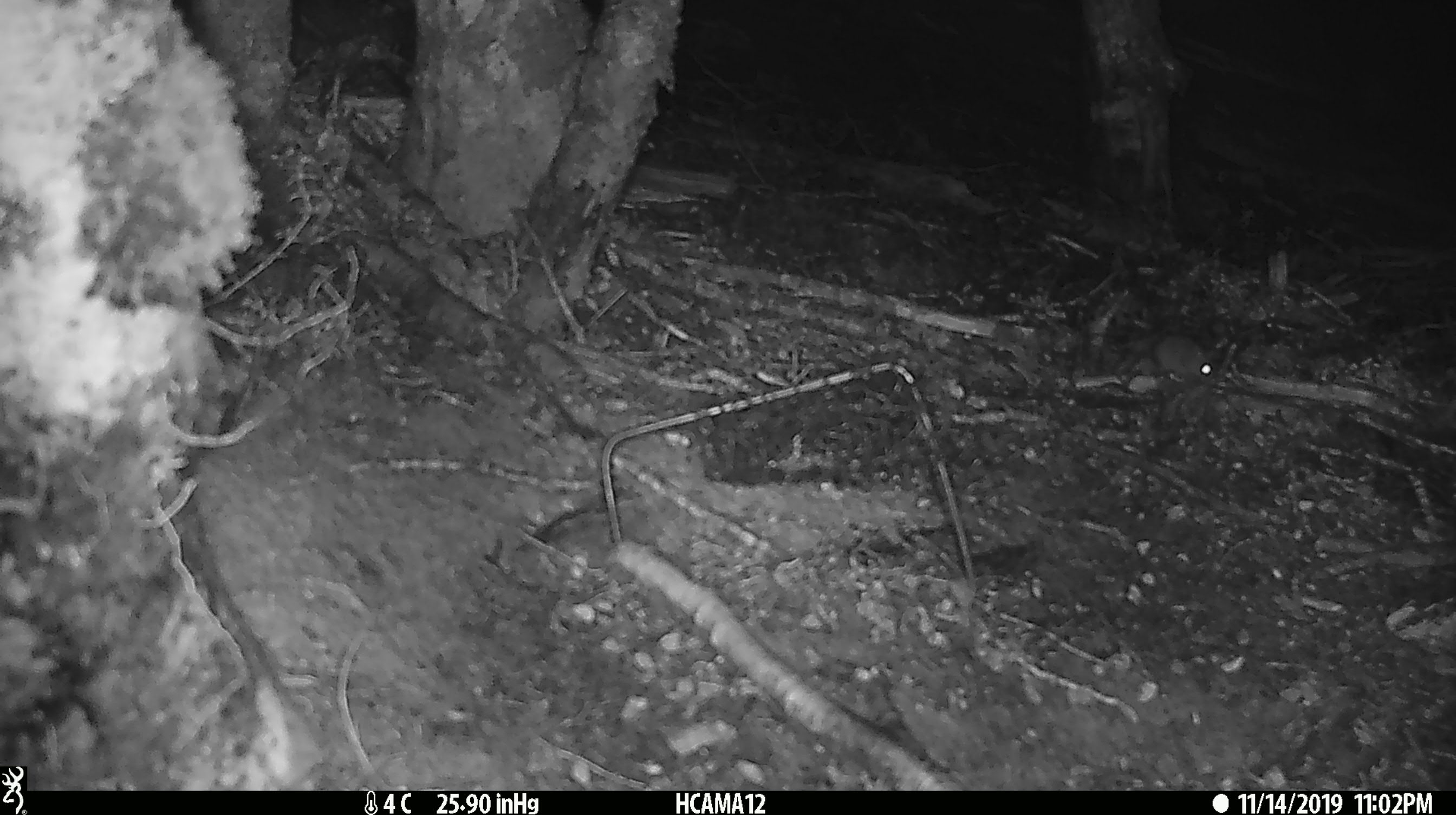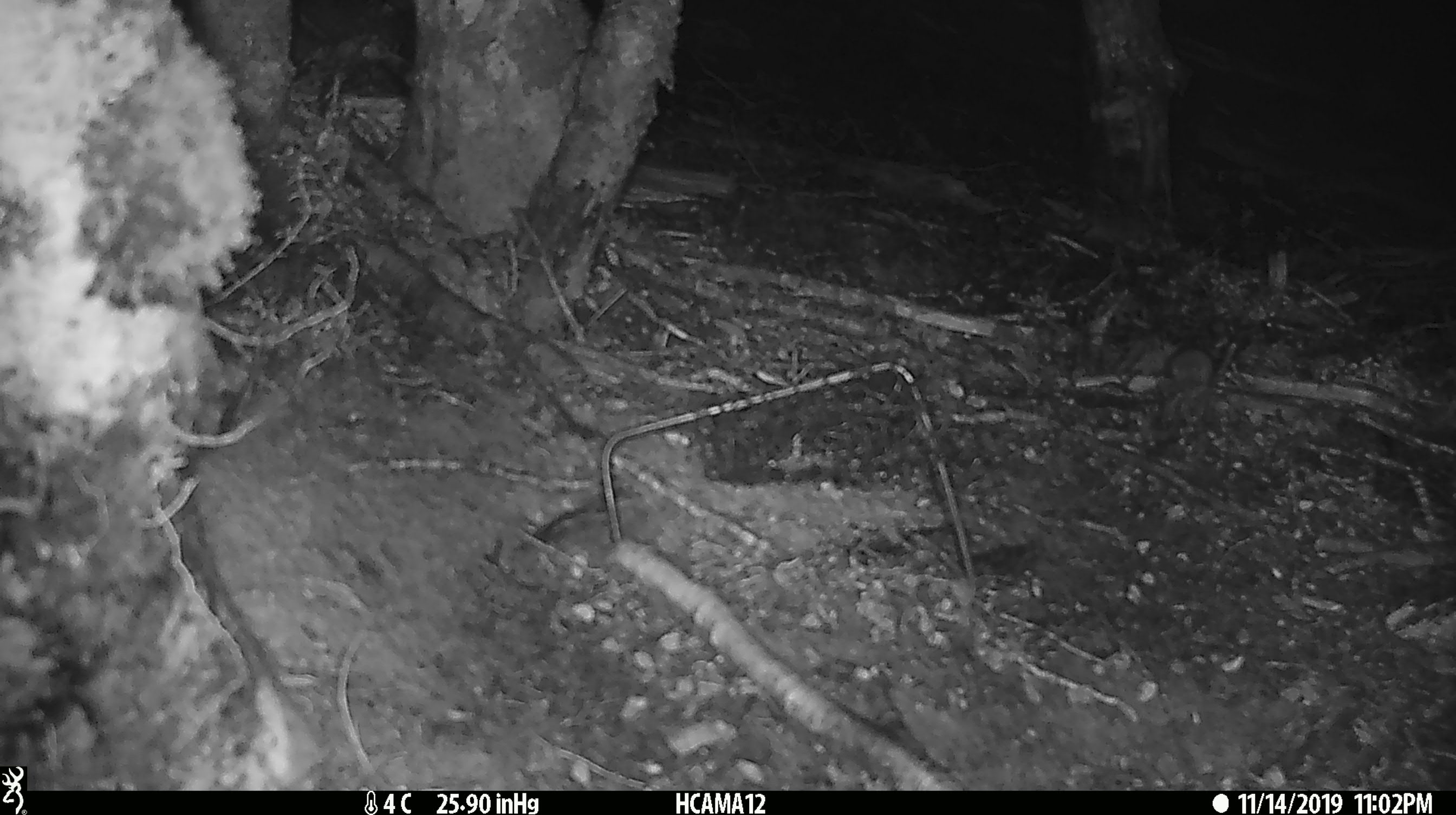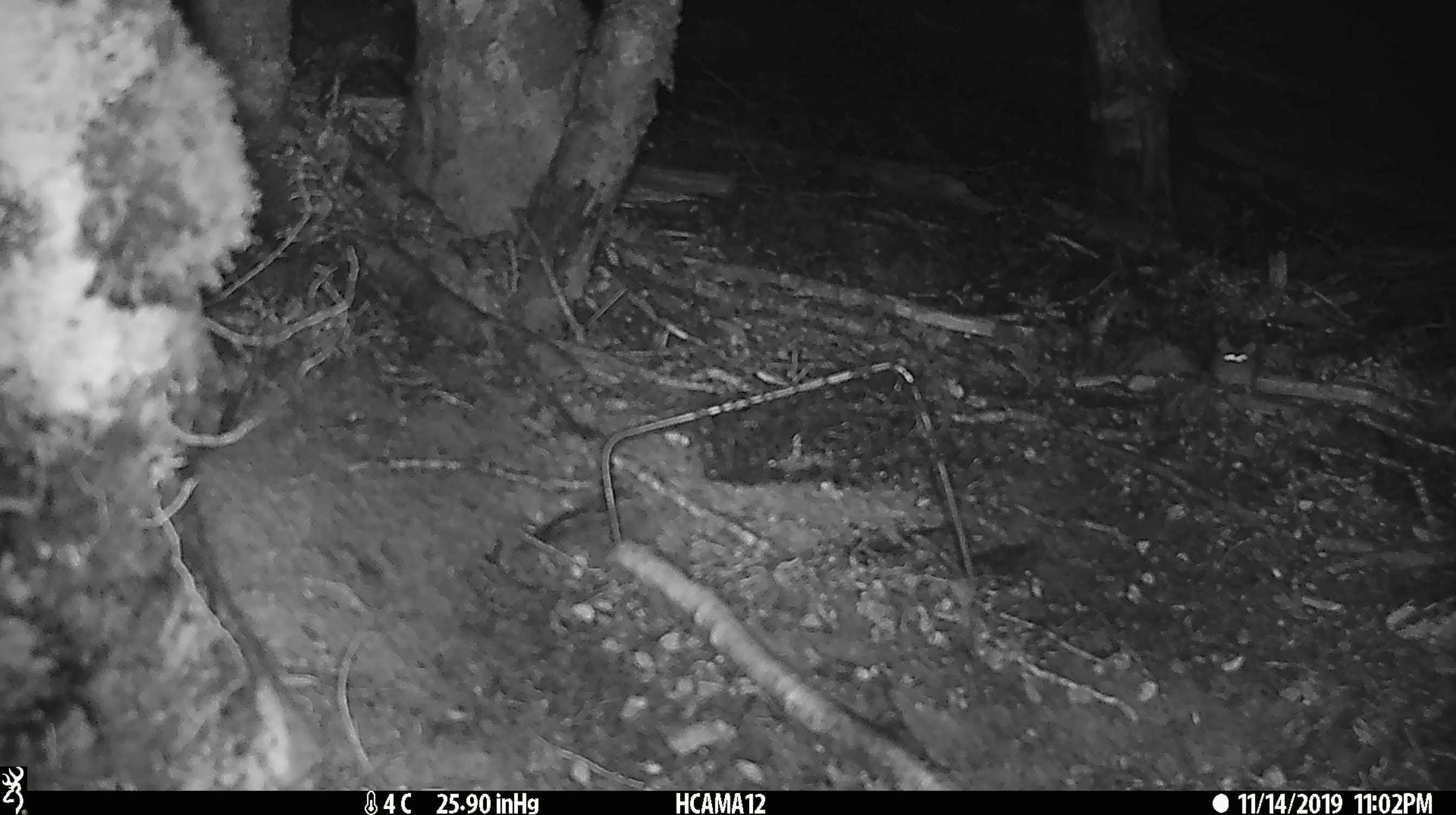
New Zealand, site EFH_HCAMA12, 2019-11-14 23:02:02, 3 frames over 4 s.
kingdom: Animalia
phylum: Chordata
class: Mammalia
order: Rodentia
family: Muridae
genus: Mus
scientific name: Mus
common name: mouse